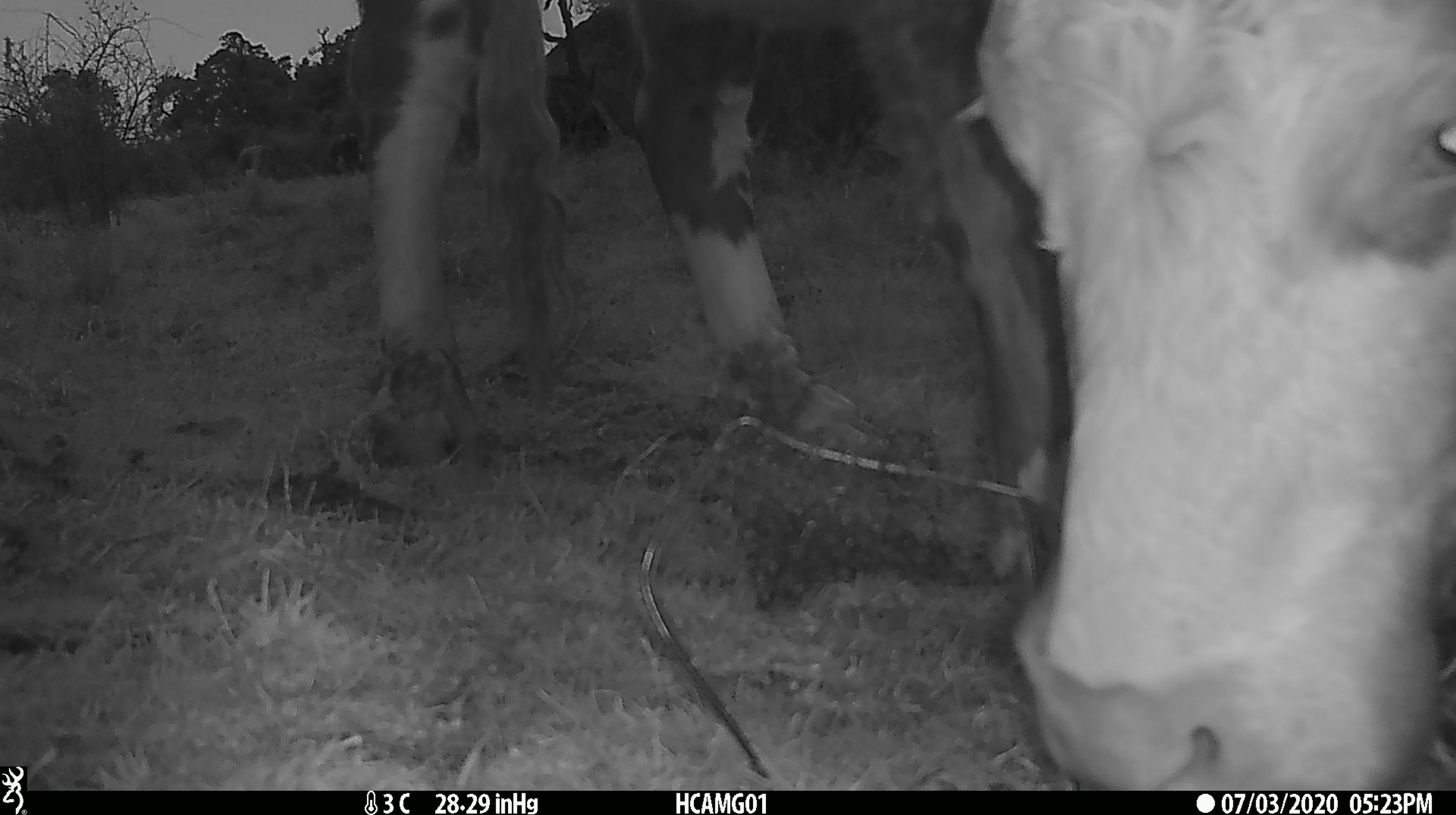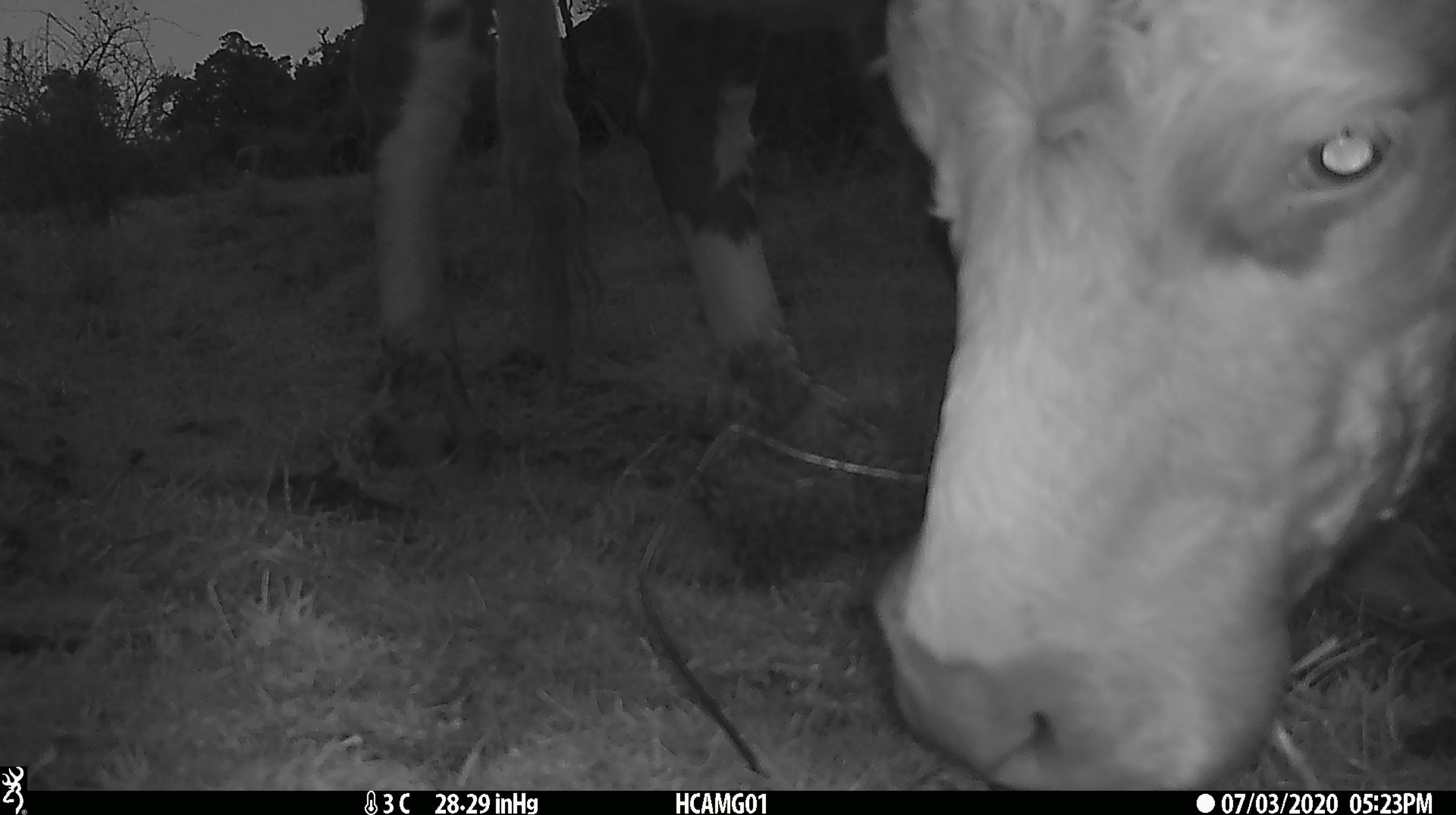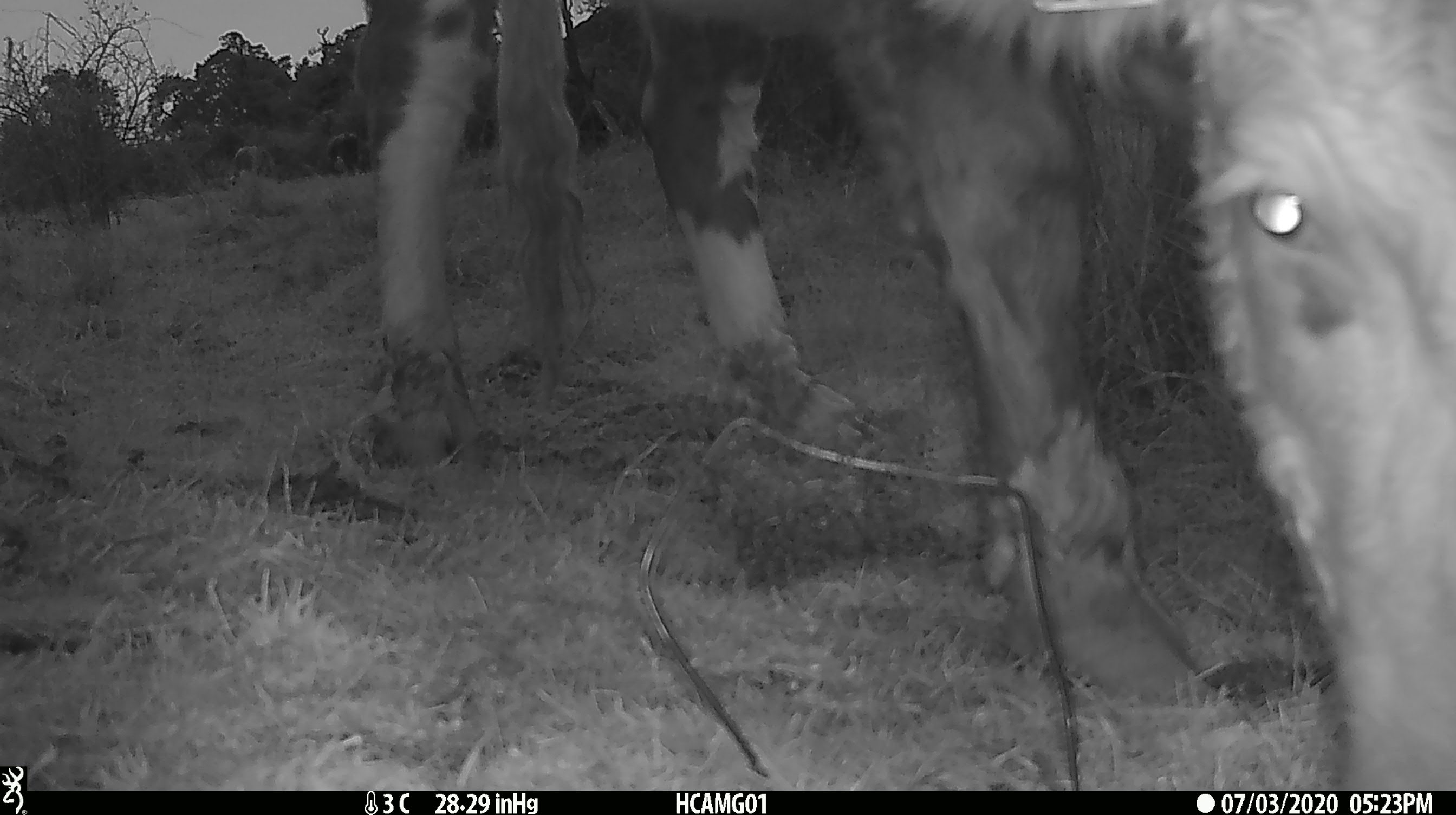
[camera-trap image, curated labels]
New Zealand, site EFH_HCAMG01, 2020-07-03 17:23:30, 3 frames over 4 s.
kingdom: Animalia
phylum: Chordata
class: Mammalia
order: Artiodactyla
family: Bovidae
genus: Bos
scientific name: Bos taurus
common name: domestic cow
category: cow